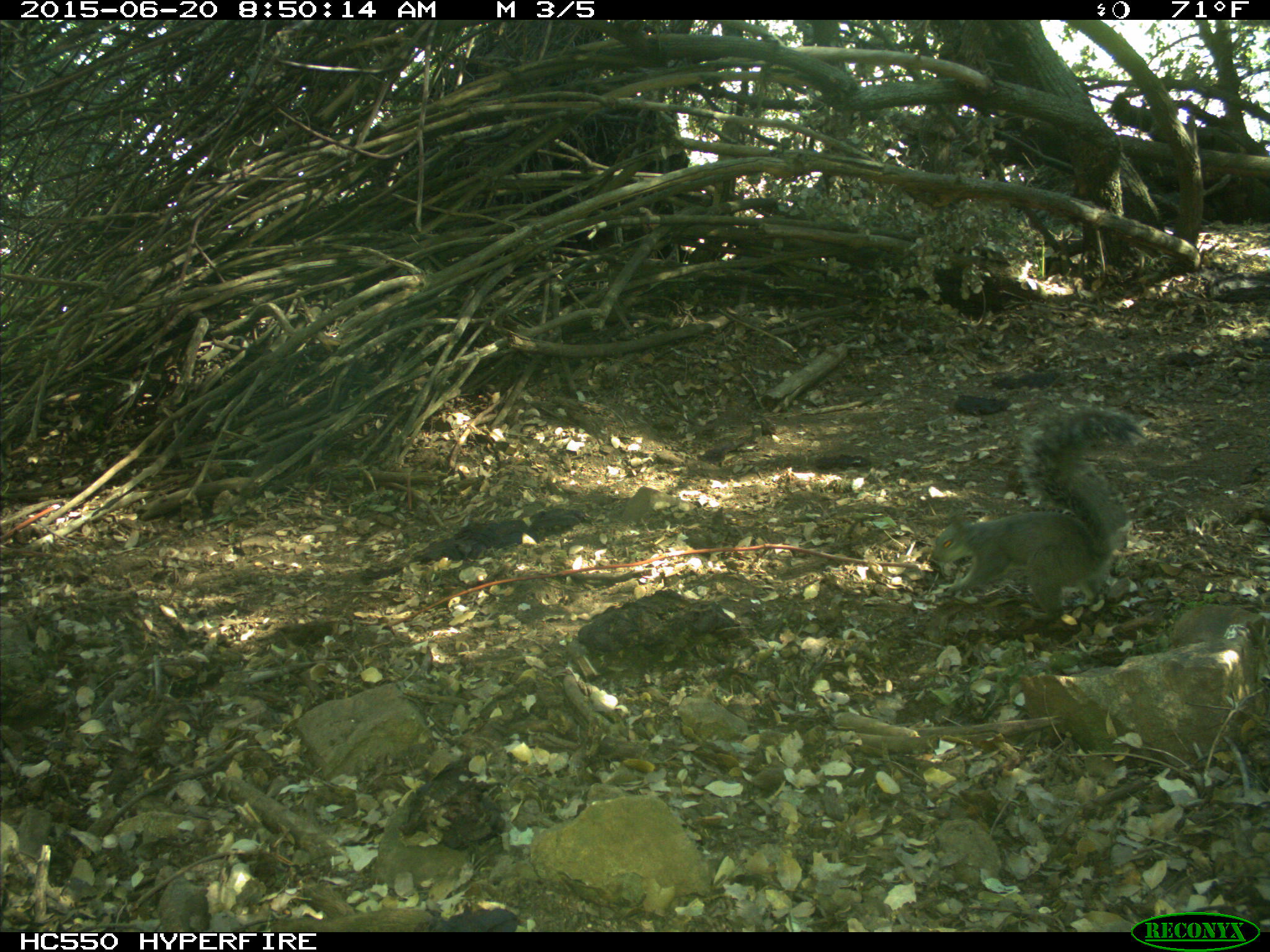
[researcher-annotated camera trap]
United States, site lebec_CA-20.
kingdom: Animalia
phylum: Chordata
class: Mammalia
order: Rodentia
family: Sciuridae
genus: Sciurus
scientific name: Sciurus carolinensis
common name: eastern gray squirrel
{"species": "Sciurus carolinensis (eastern gray squirrel)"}